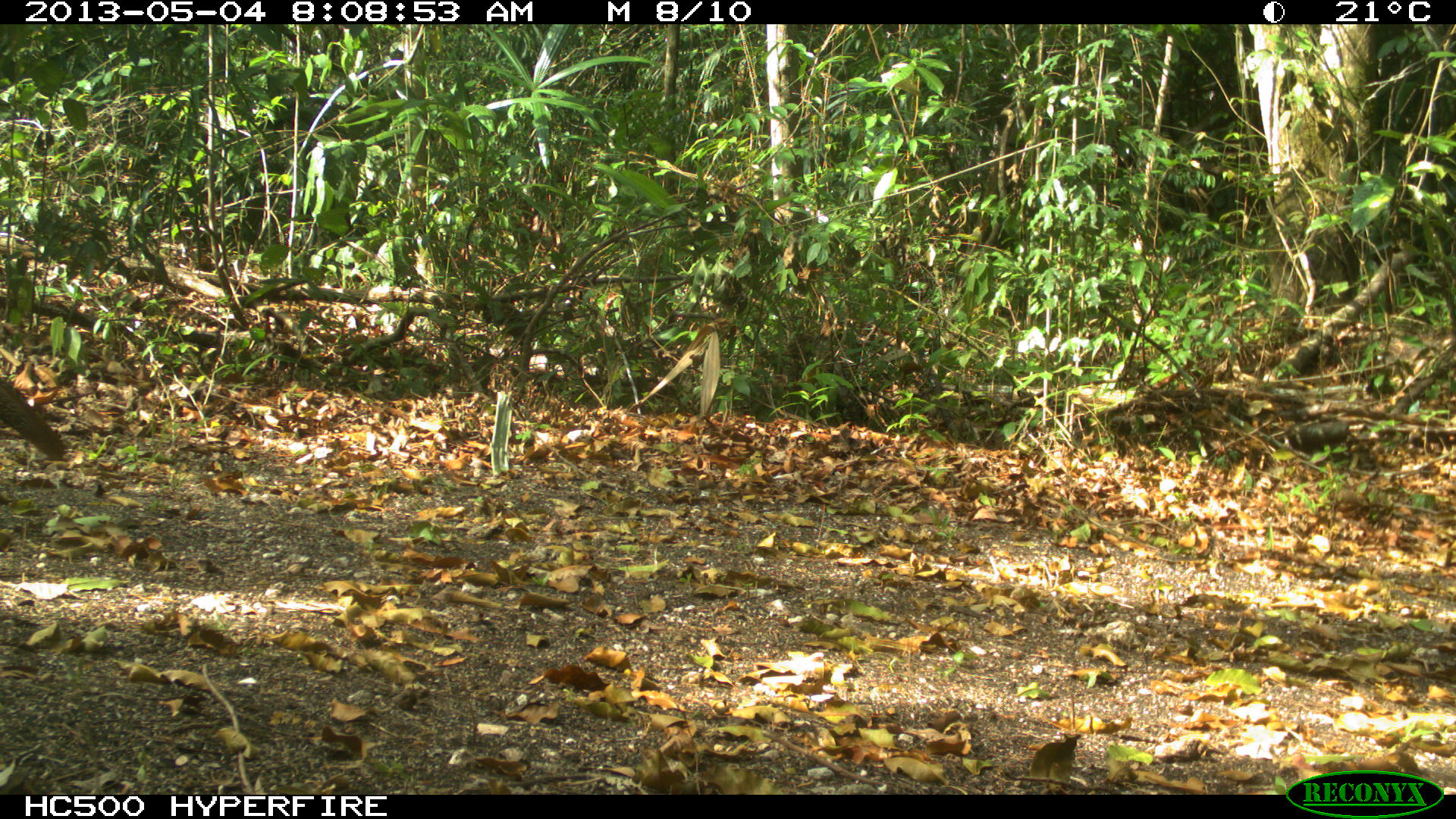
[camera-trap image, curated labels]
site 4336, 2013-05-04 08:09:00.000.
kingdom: Animalia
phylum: Chordata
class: Aves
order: Galliformes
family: Cracidae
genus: Crax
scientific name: Crax rubra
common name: great curassow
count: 1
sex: female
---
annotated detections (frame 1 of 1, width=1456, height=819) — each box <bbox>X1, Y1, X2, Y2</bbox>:
crax rubra: <bbox>0, 377, 67, 459</bbox>